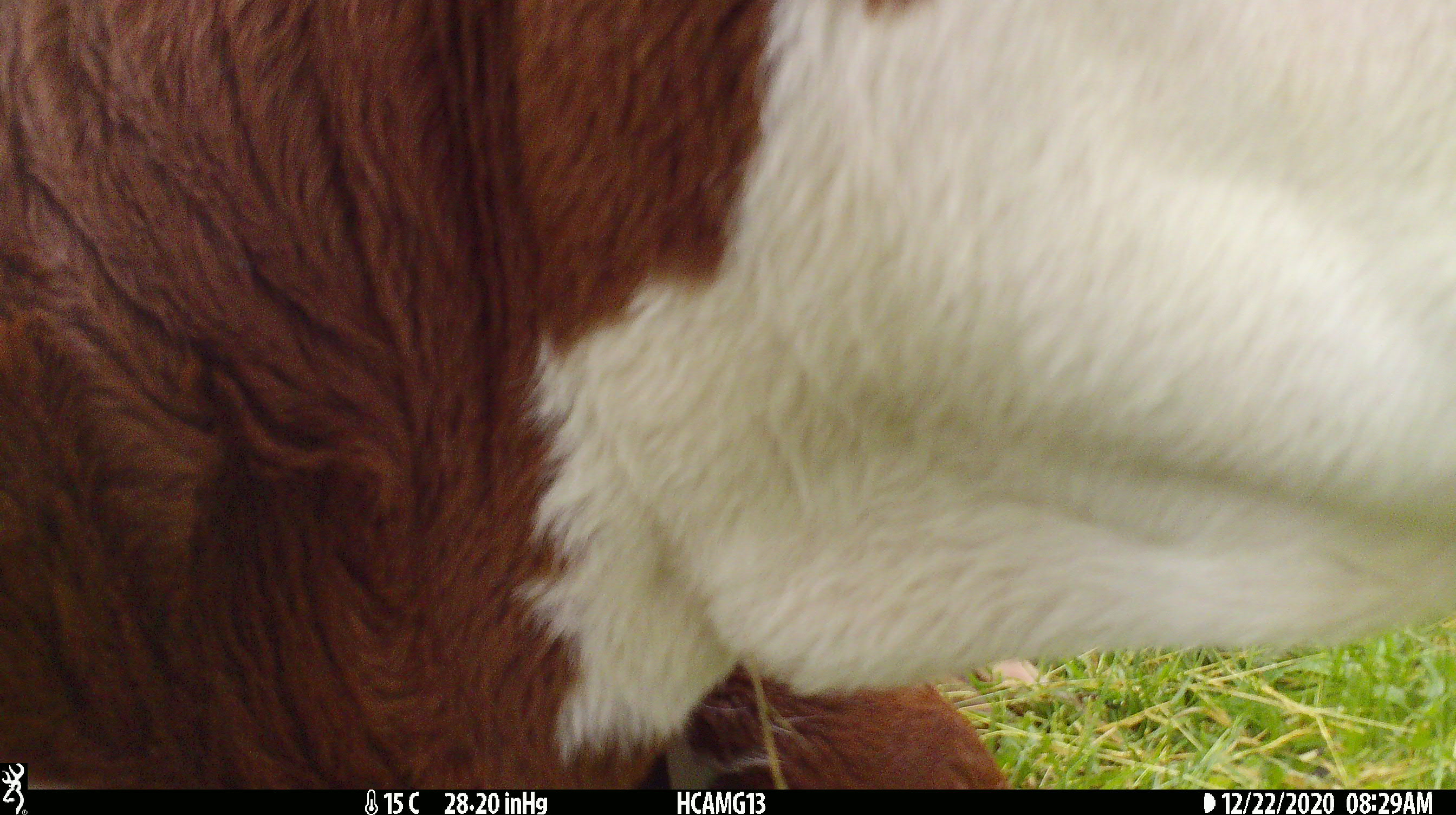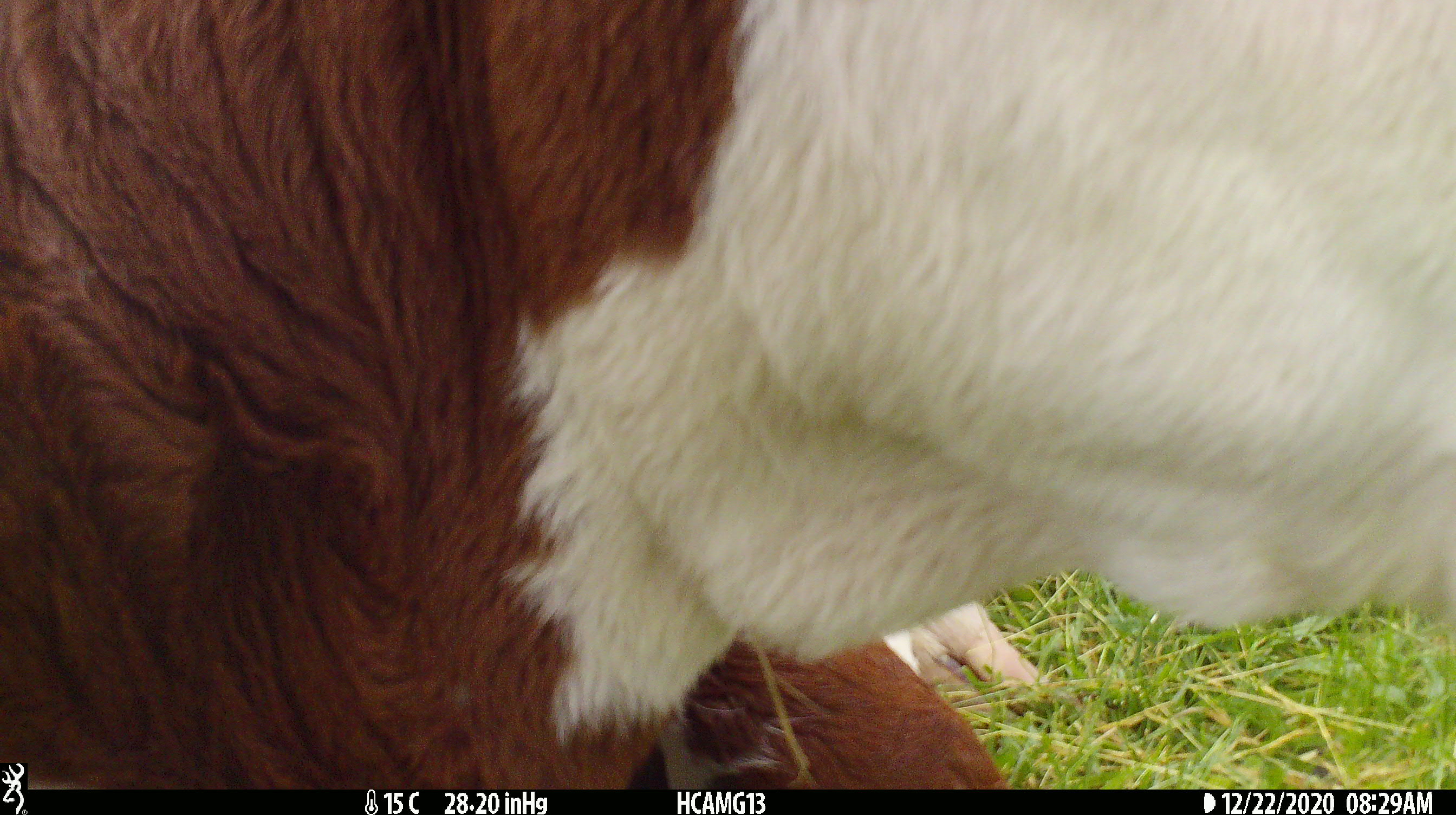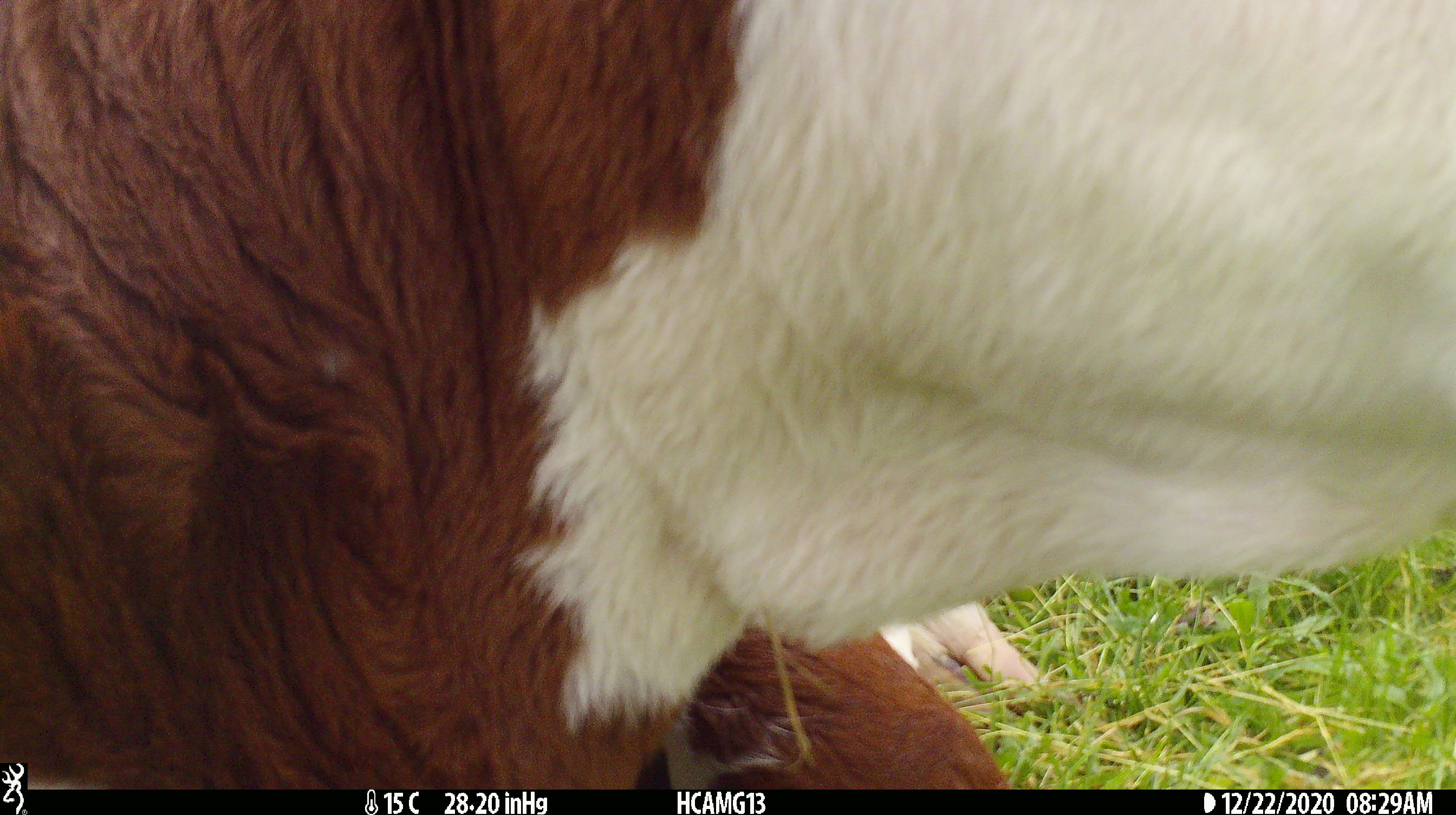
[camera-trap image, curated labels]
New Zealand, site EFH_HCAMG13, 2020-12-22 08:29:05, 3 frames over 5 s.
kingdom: Animalia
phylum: Chordata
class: Mammalia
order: Artiodactyla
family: Bovidae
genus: Bos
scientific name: Bos taurus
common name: domestic cow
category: cow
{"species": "cow (domestic cow) (Bos taurus)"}